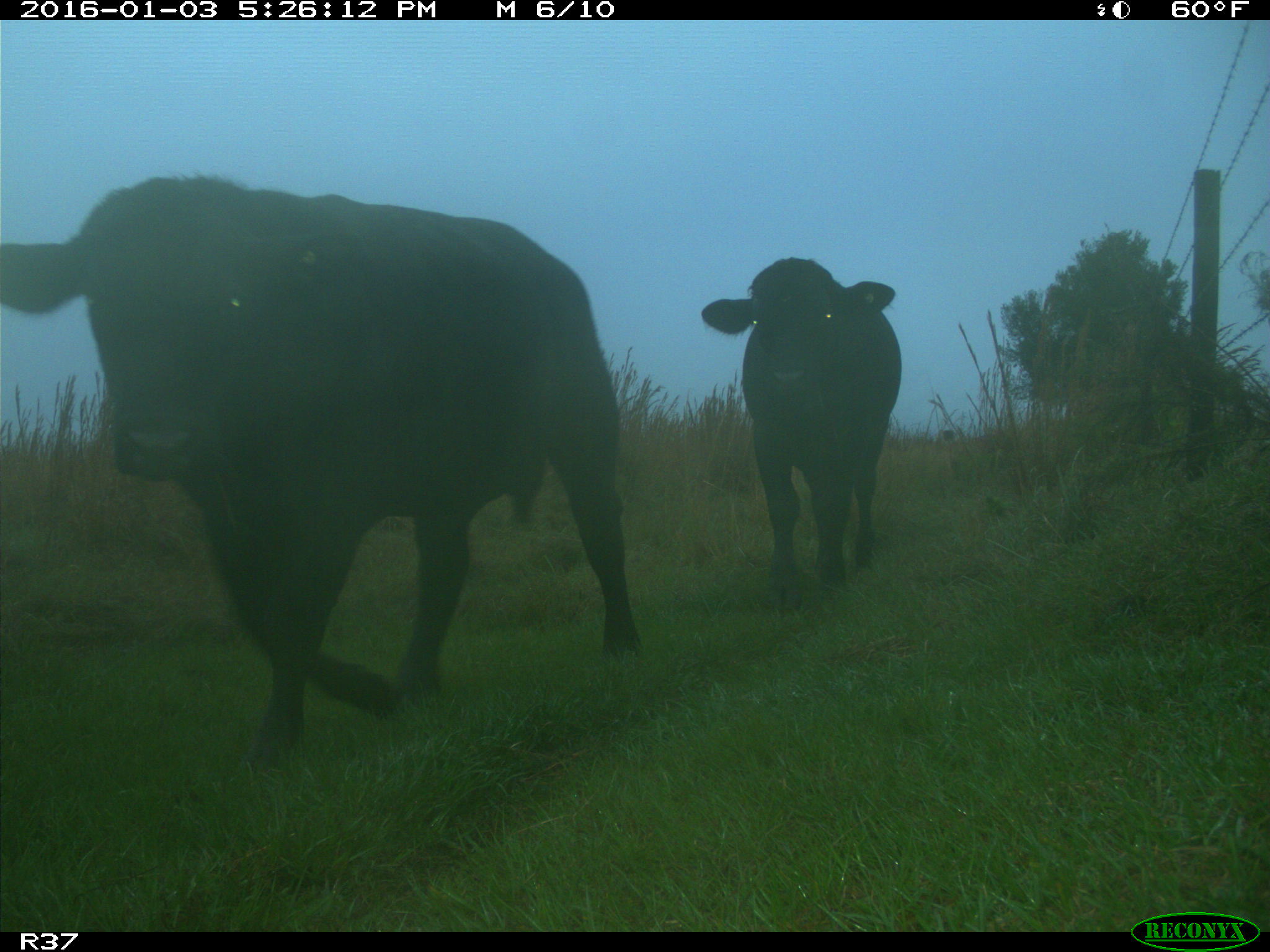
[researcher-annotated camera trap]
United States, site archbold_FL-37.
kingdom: Animalia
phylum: Chordata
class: Mammalia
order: Artiodactyla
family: Bovidae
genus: Bos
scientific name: Bos taurus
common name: domestic cow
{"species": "Bos taurus (domestic cow)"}